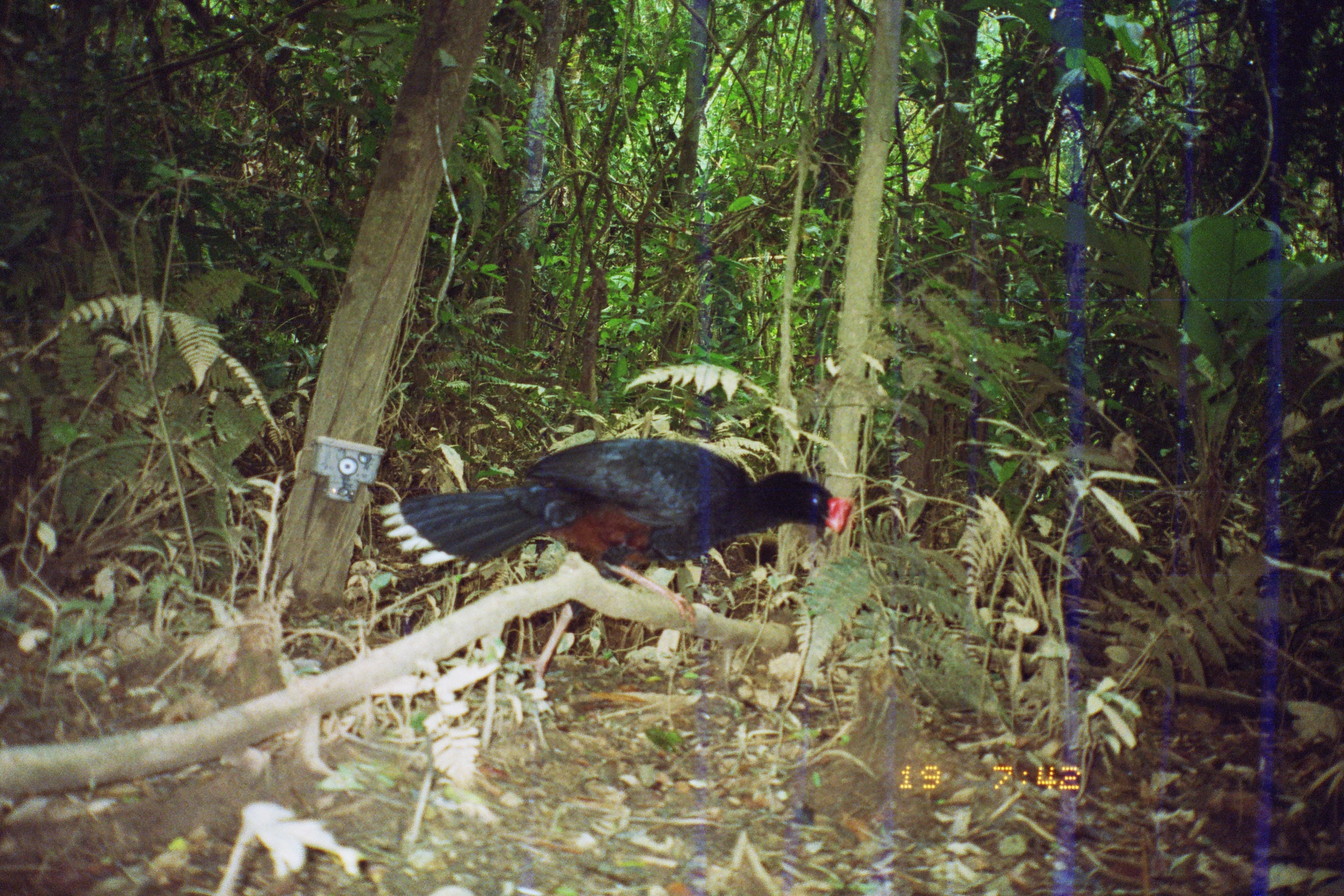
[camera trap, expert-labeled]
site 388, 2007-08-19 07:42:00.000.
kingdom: Animalia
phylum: Chordata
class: Aves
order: Galliformes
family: Cracidae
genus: Mitu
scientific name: Mitu tuberosum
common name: razor-billed curassow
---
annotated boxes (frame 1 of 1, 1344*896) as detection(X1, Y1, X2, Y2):
mitu tuberosum: detection(379, 436, 854, 690)